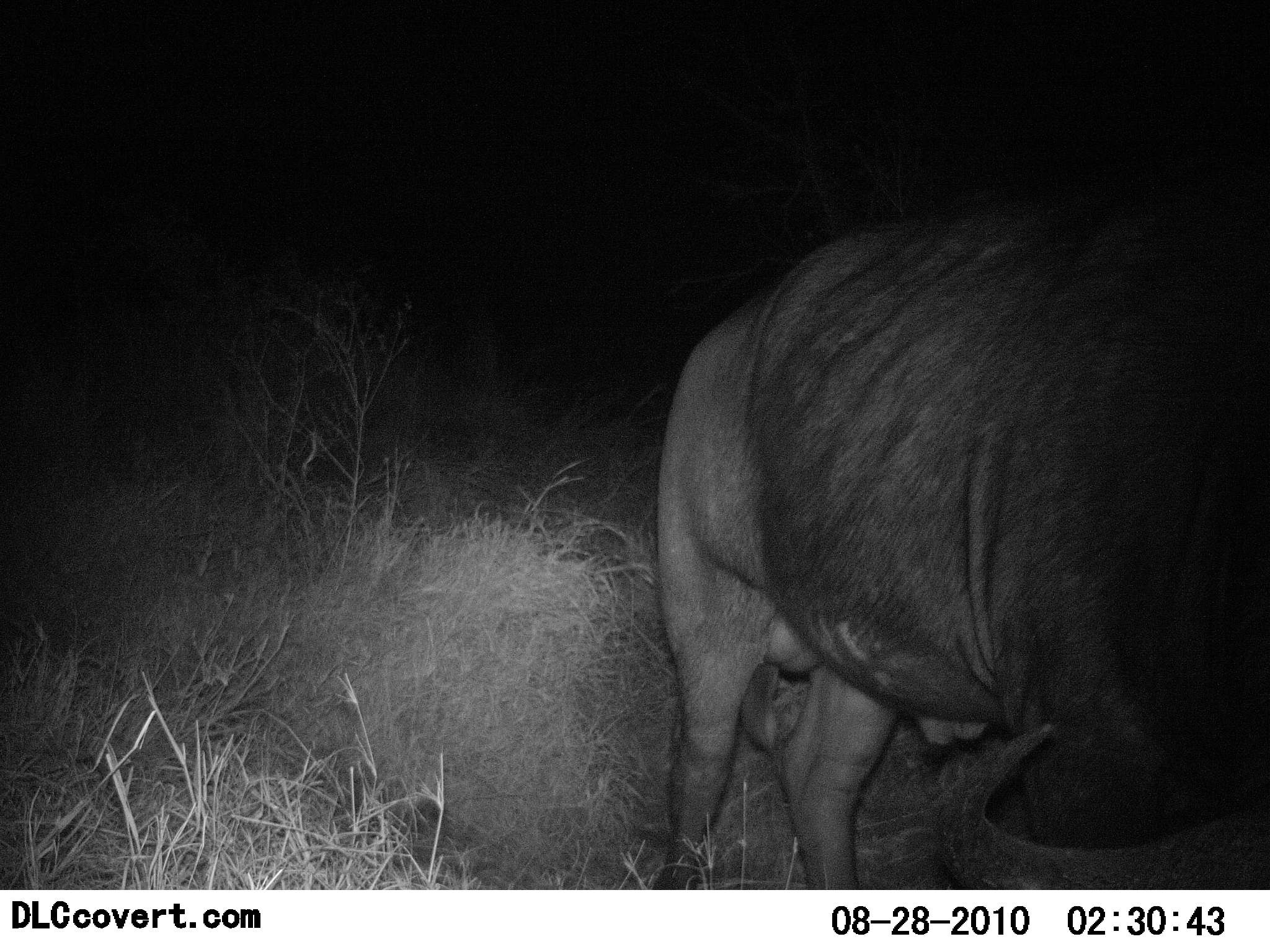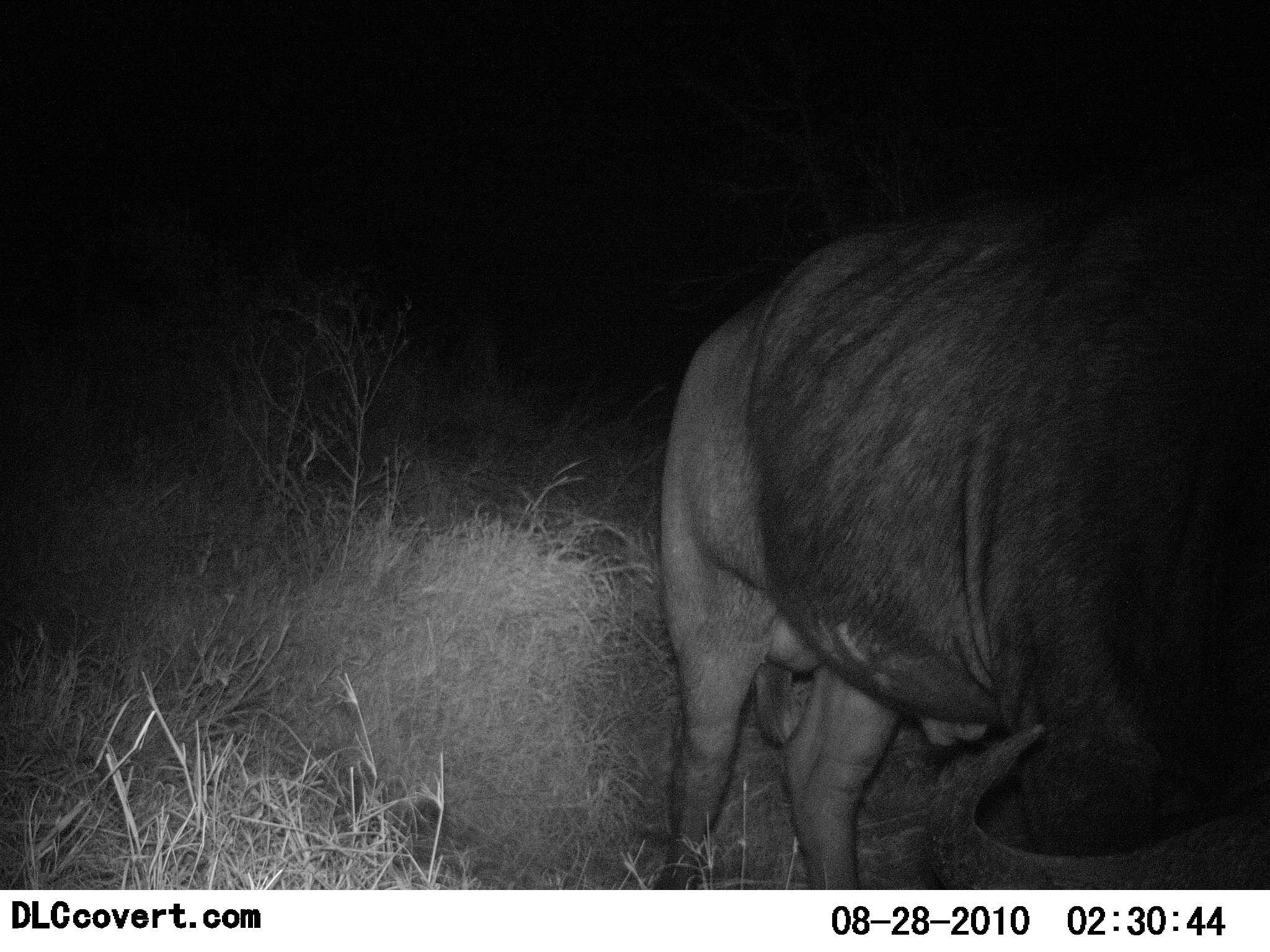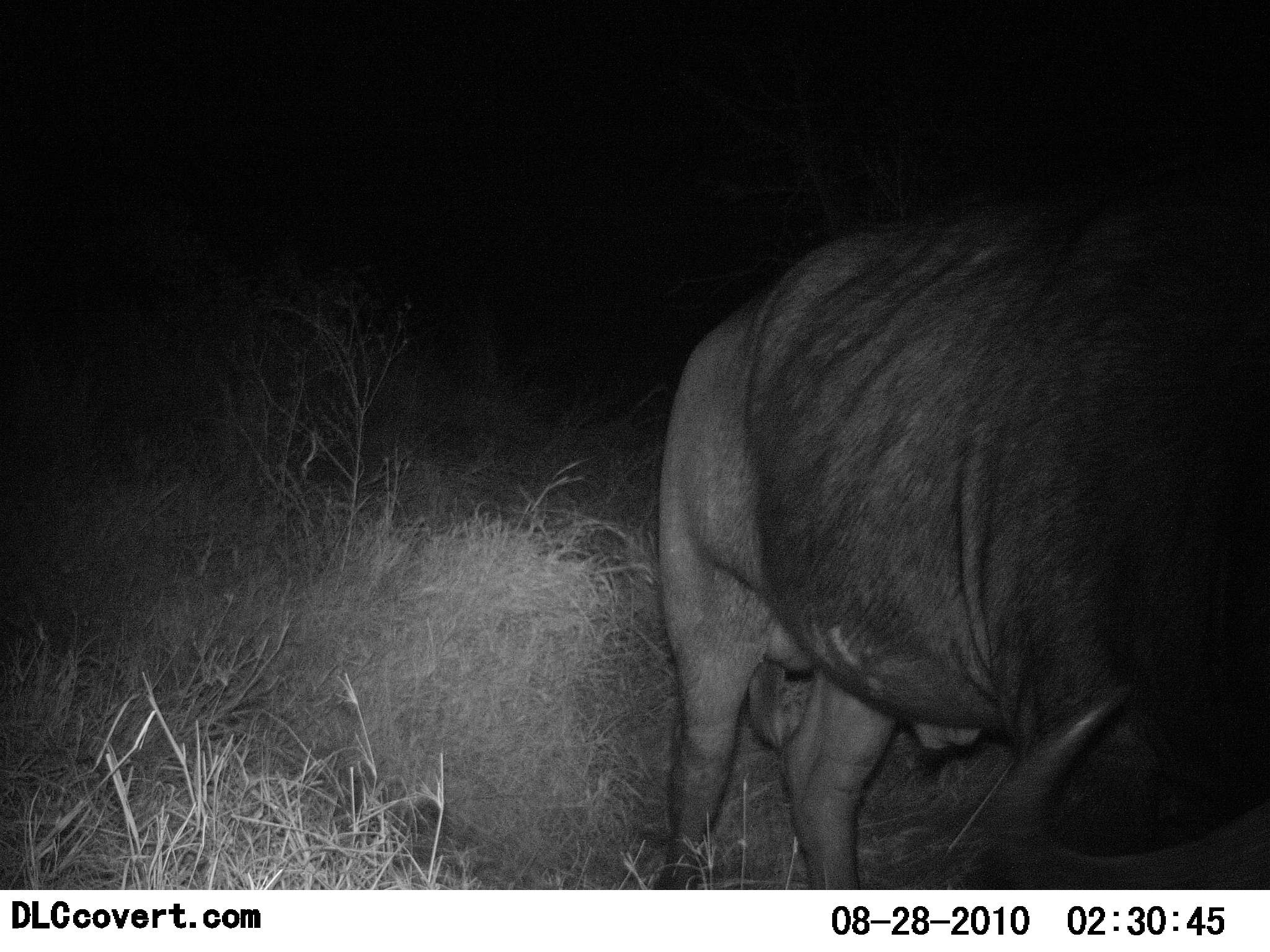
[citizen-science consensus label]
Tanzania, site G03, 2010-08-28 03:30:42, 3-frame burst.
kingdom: Animalia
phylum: Chordata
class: Mammalia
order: Artiodactyla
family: Bovidae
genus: Connochaetes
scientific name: Connochaetes taurinus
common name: blue wildebeest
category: wildebeest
Wildebeest (blue wildebeest) (Connochaetes taurinus), count 1. Behavior (volunteer vote fractions): standing 46%, resting 0%, moving 0%, interacting 0%. Young present (vote fraction): 0%. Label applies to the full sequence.